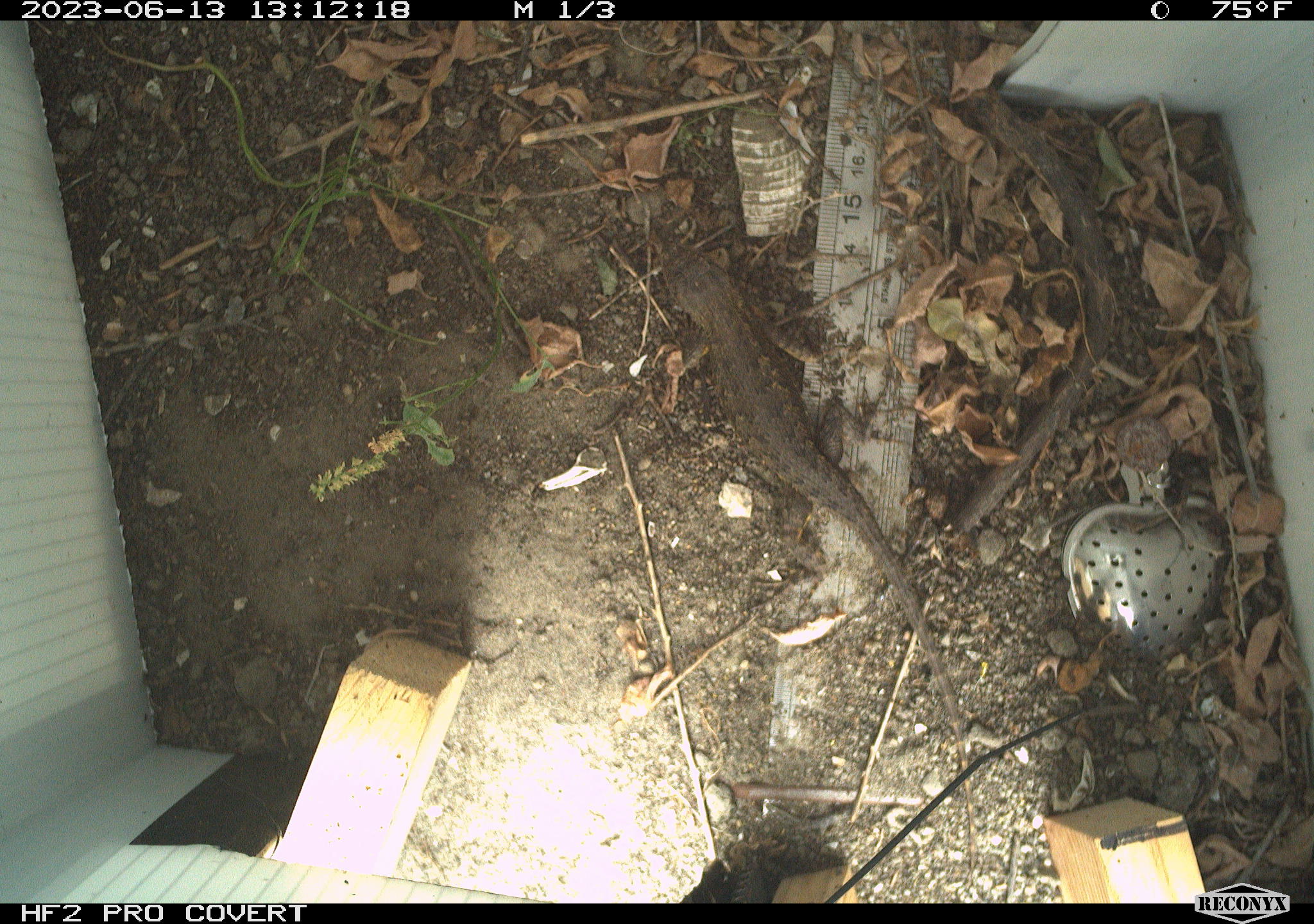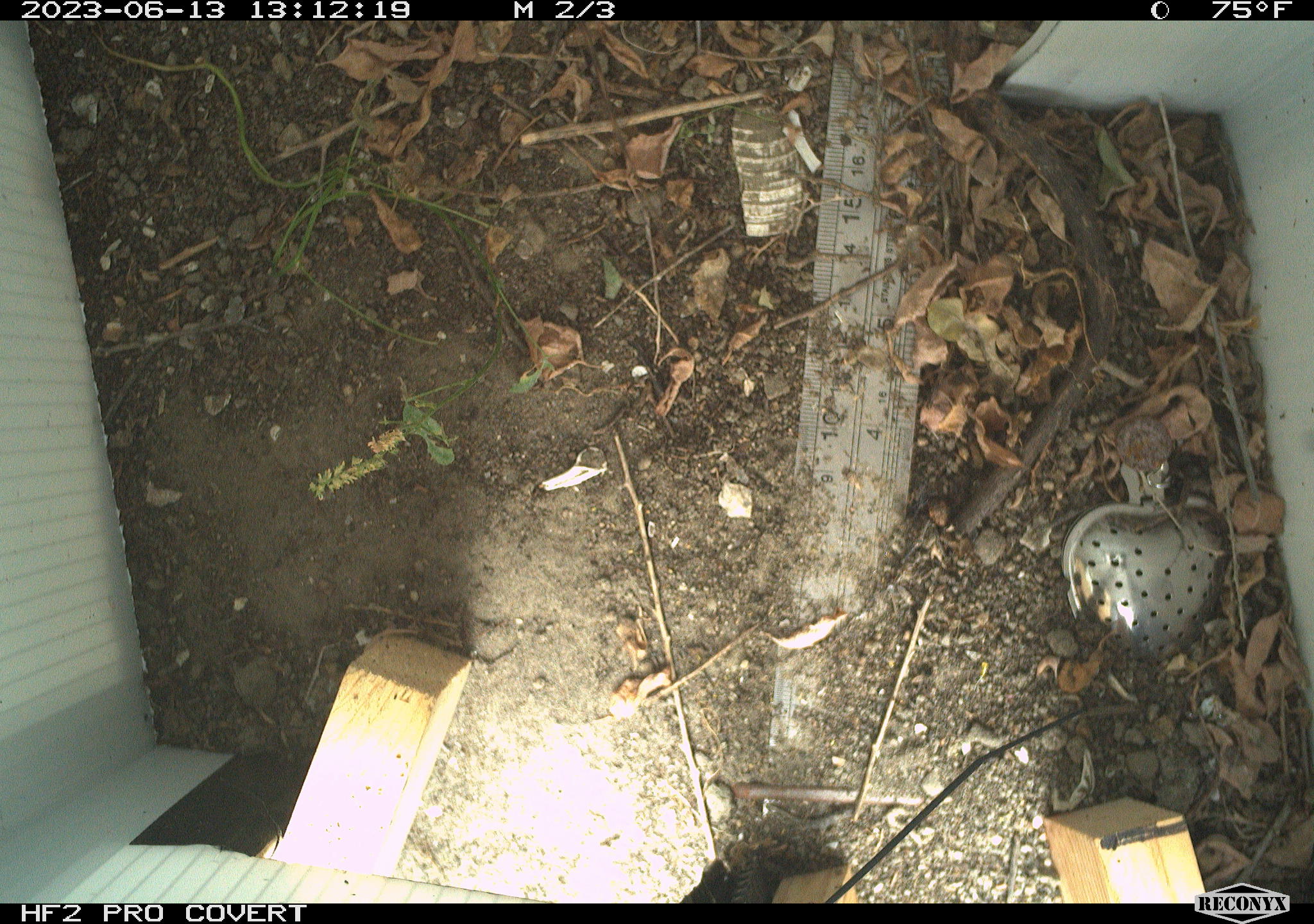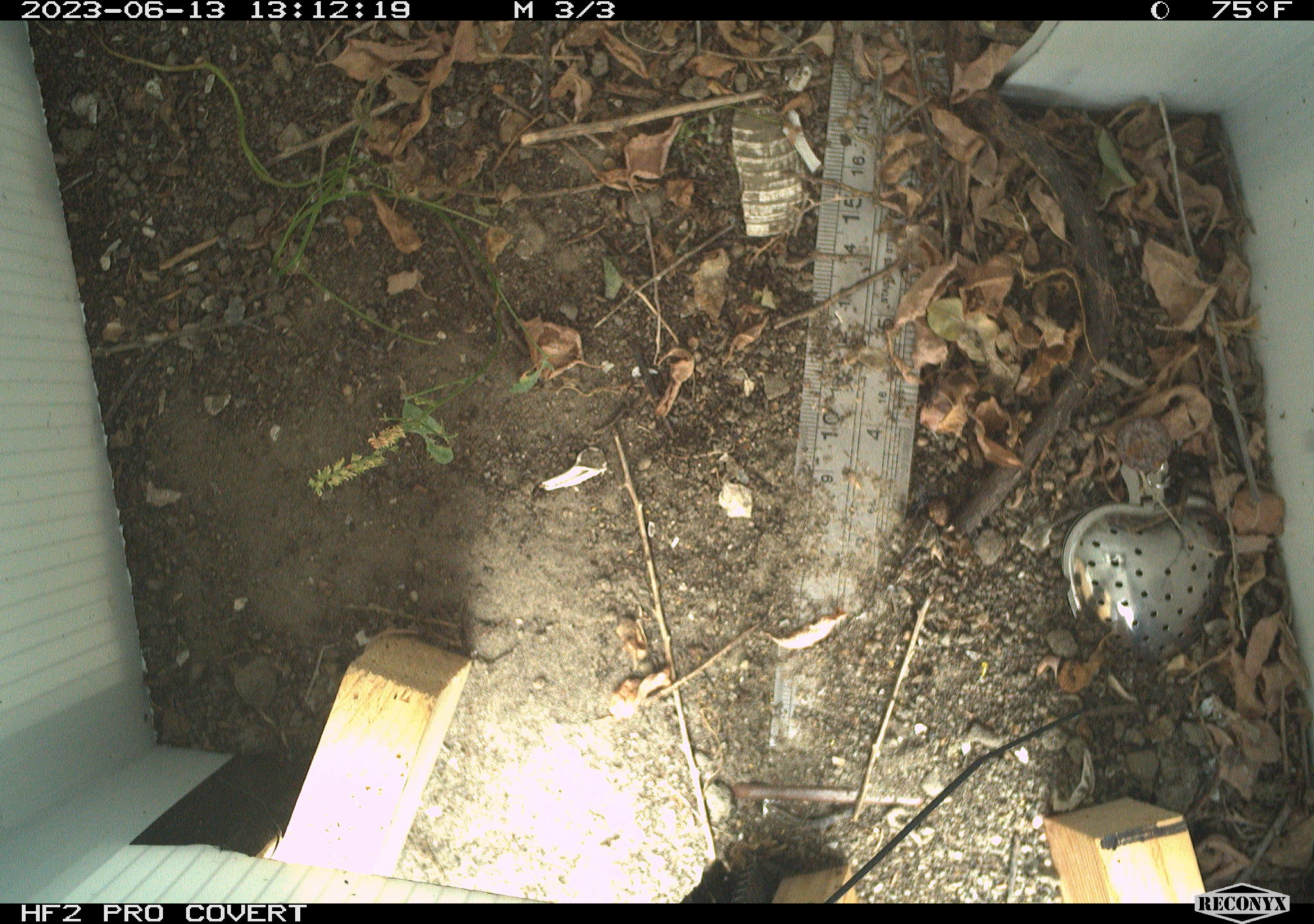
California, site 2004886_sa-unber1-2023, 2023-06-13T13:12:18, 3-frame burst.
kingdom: Animalia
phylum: Chordata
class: Reptilia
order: Squamata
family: Phrynosomatidae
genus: Sceloporus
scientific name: Sceloporus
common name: spiny lizards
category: sceloporus species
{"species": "sceloporus species (spiny lizards) (Sceloporus)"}